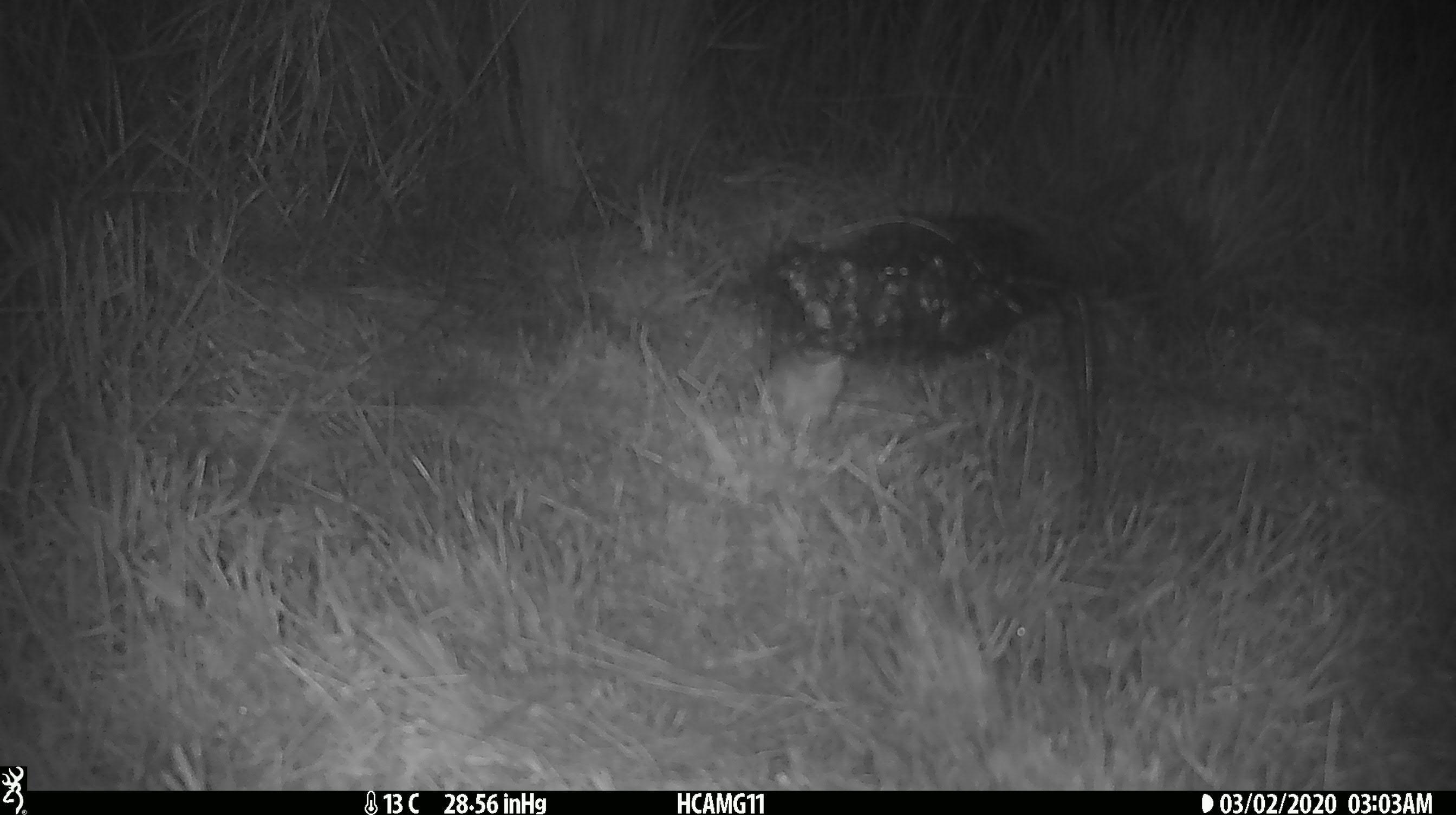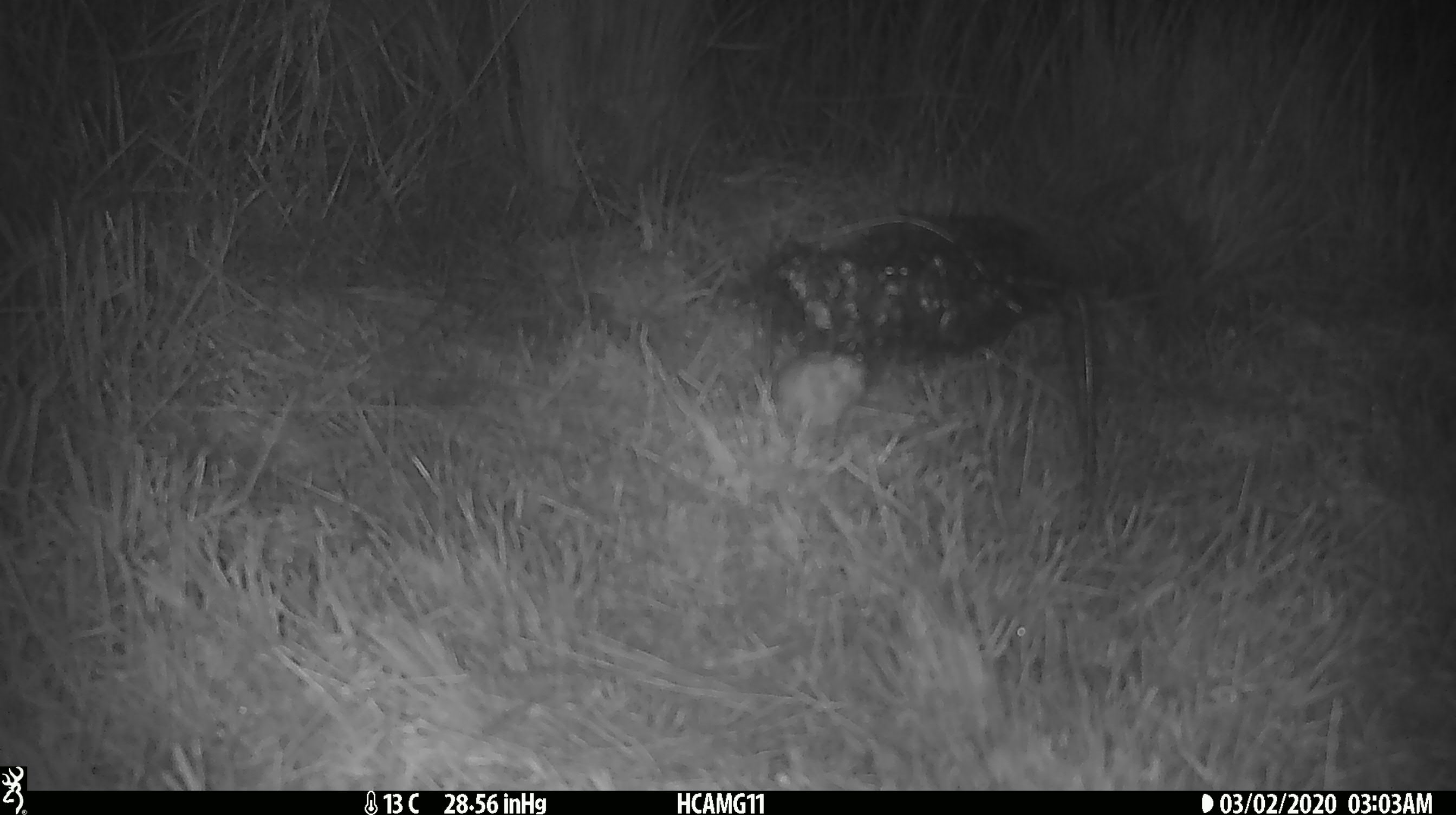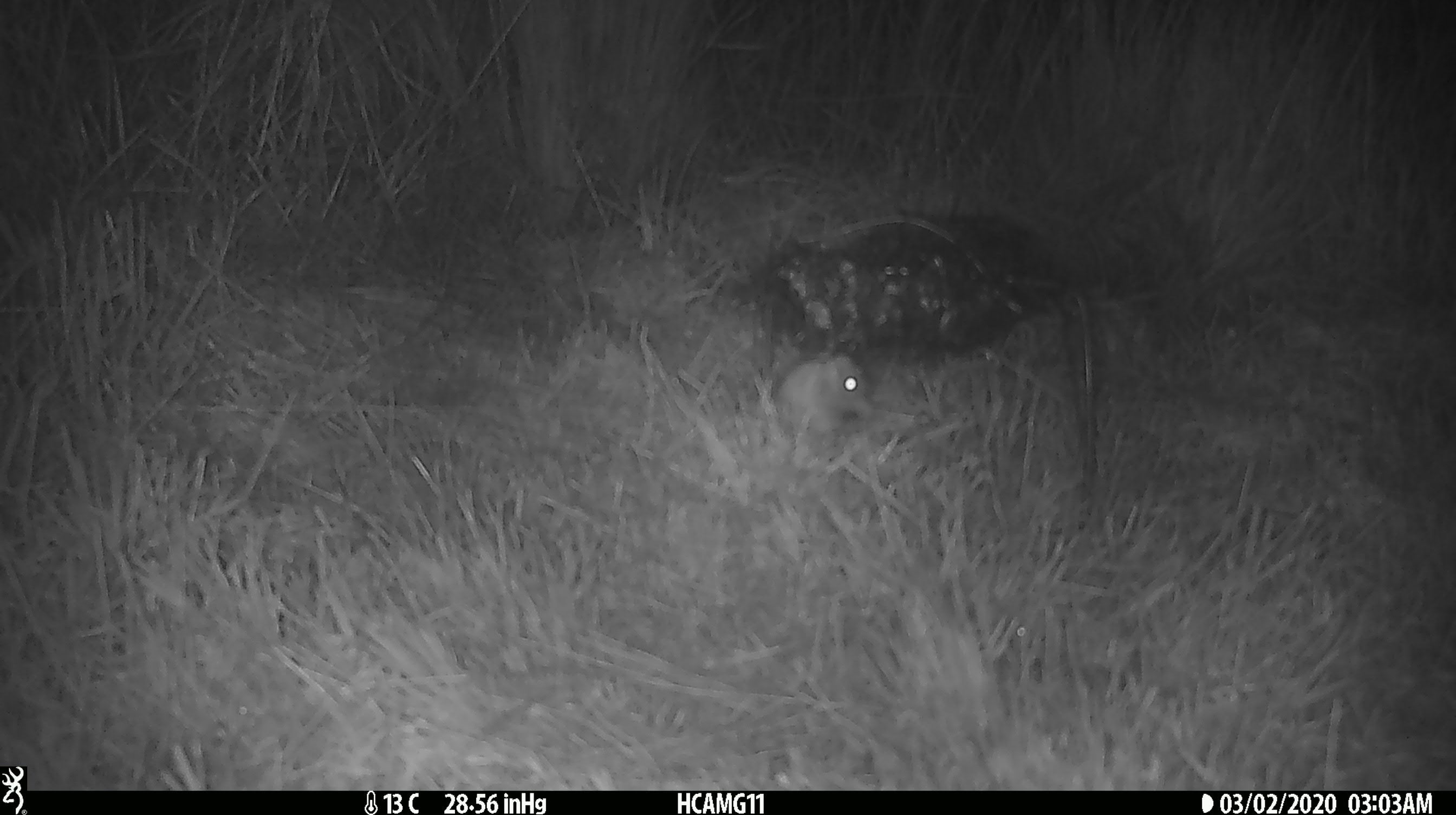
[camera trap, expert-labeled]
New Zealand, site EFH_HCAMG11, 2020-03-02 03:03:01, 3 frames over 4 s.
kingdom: Animalia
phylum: Chordata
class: Mammalia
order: Rodentia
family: Muridae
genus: Mus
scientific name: Mus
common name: mouse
Mouse (Mus).